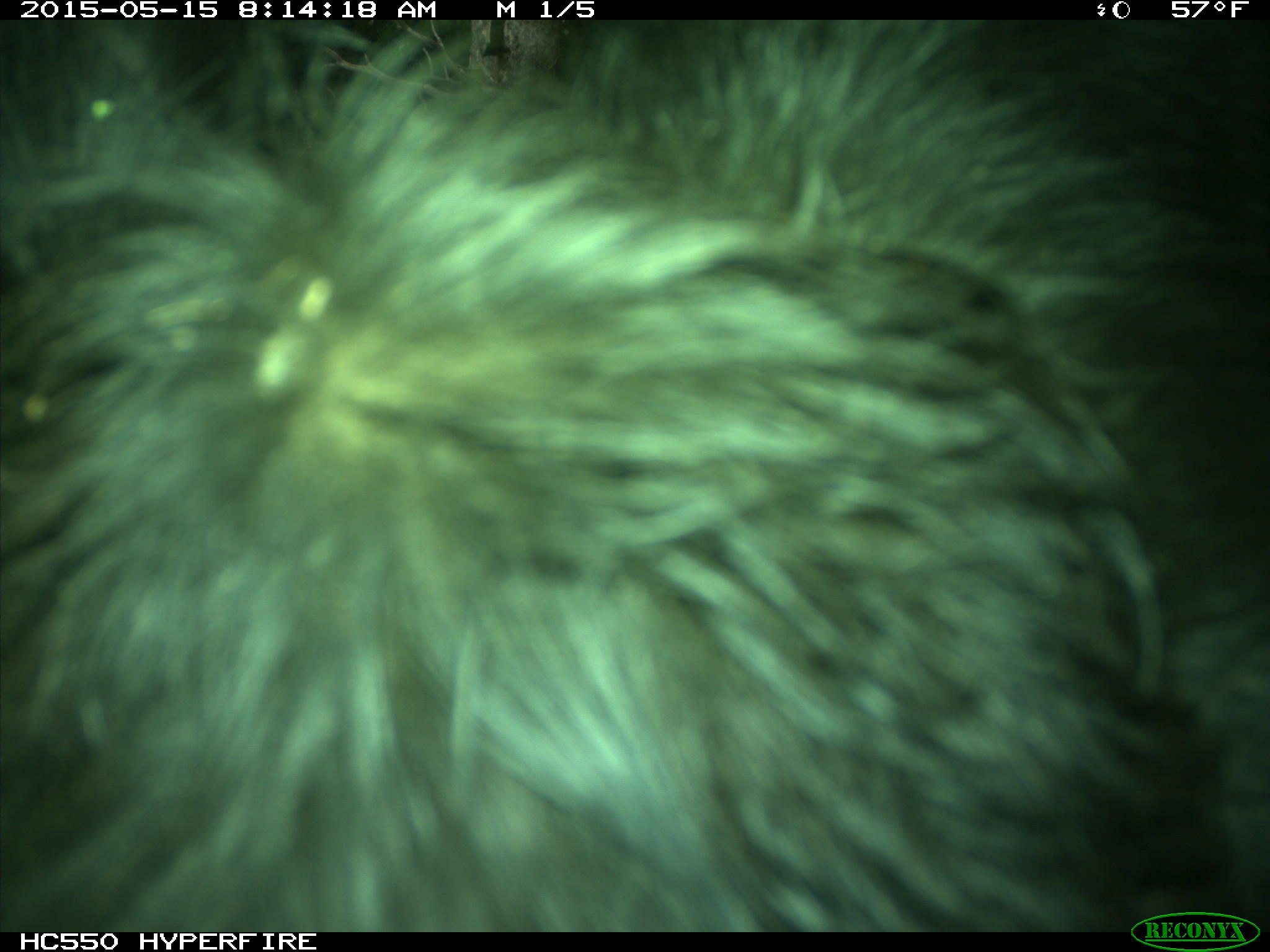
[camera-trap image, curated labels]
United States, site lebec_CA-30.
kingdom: Animalia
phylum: Chordata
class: Mammalia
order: Artiodactyla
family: Bovidae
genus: Bos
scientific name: Bos taurus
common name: domestic cow